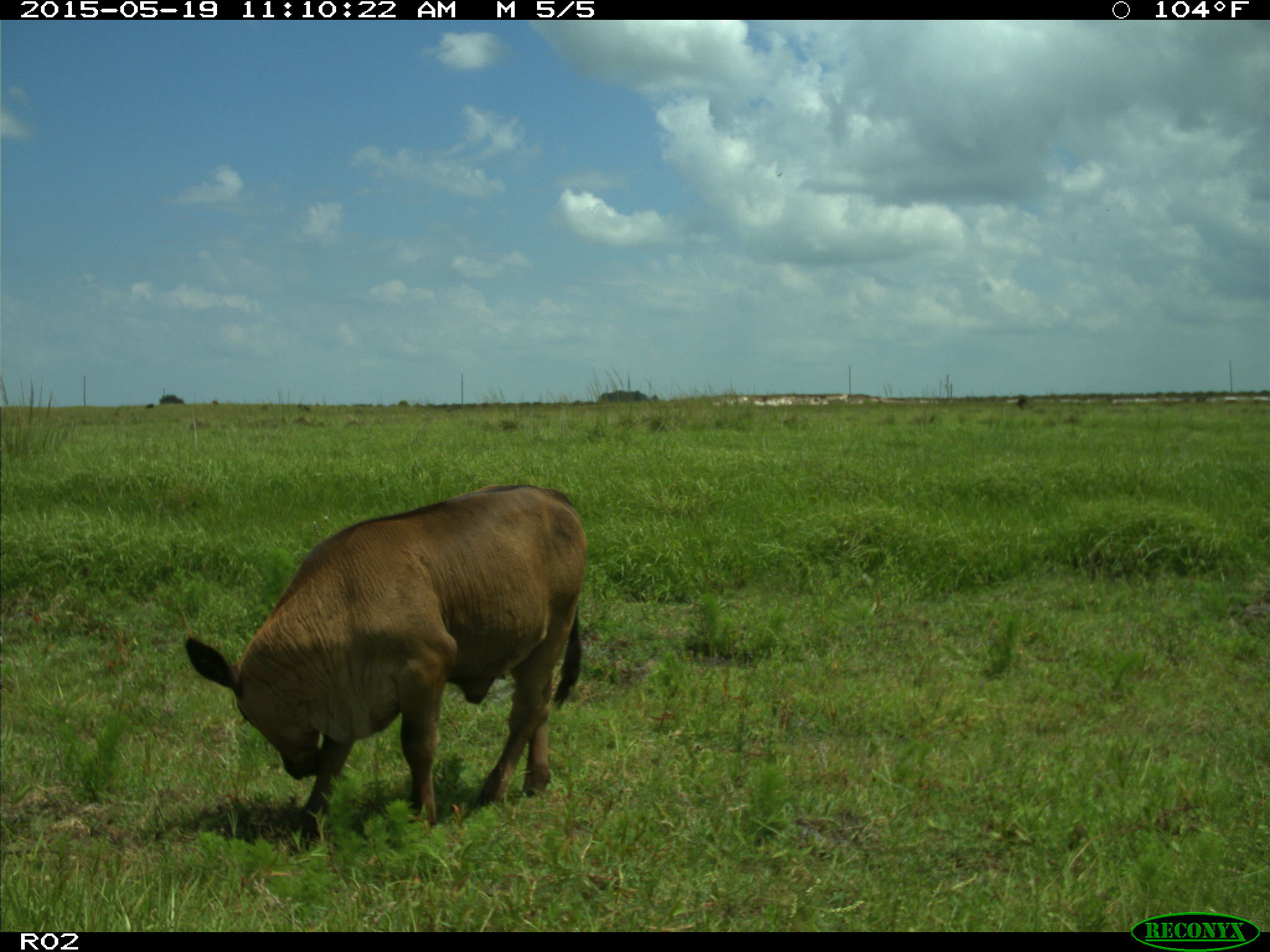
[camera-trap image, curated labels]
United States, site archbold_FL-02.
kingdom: Animalia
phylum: Chordata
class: Mammalia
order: Artiodactyla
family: Bovidae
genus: Bos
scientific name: Bos taurus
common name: domestic cow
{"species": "Bos taurus (domestic cow)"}